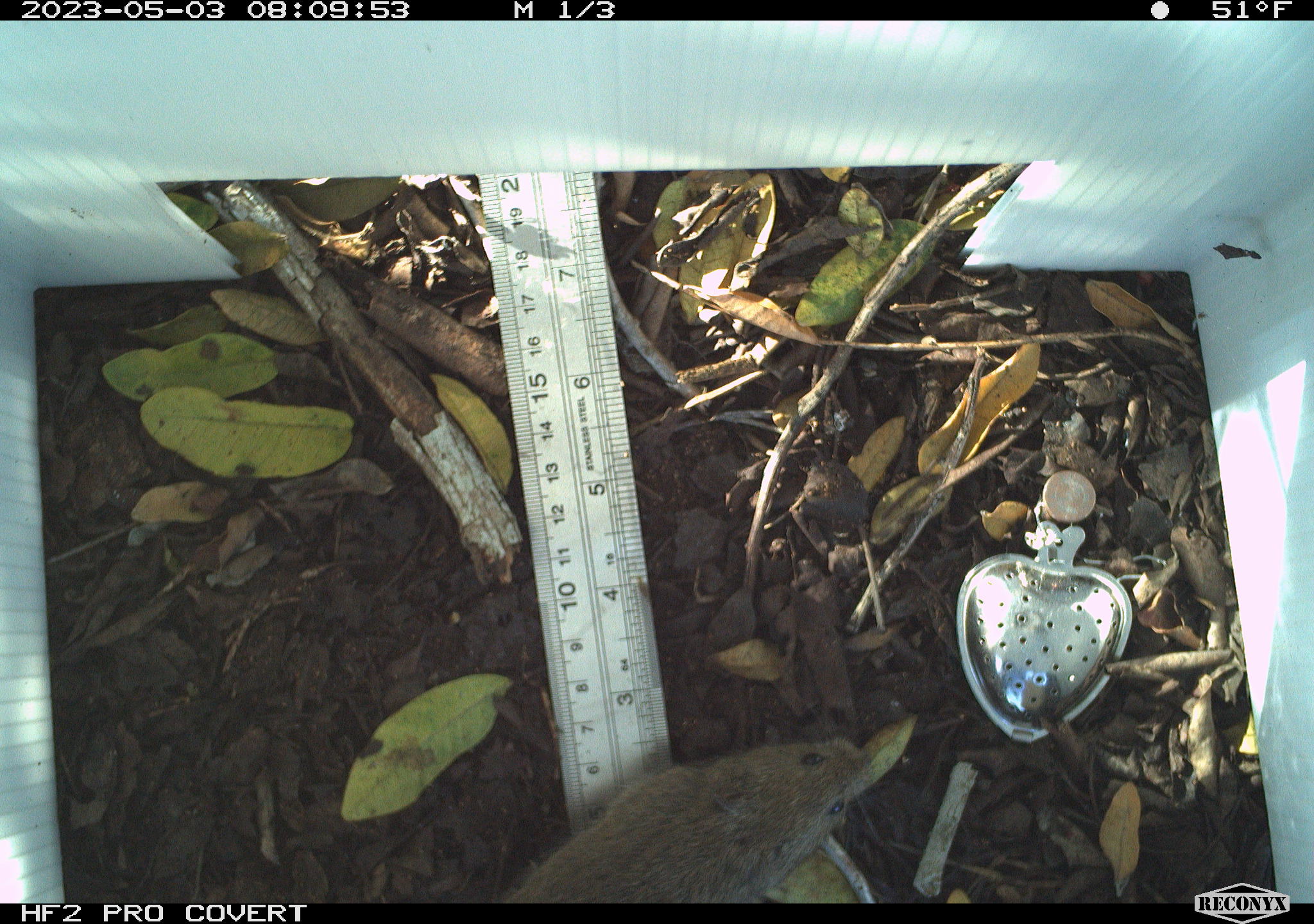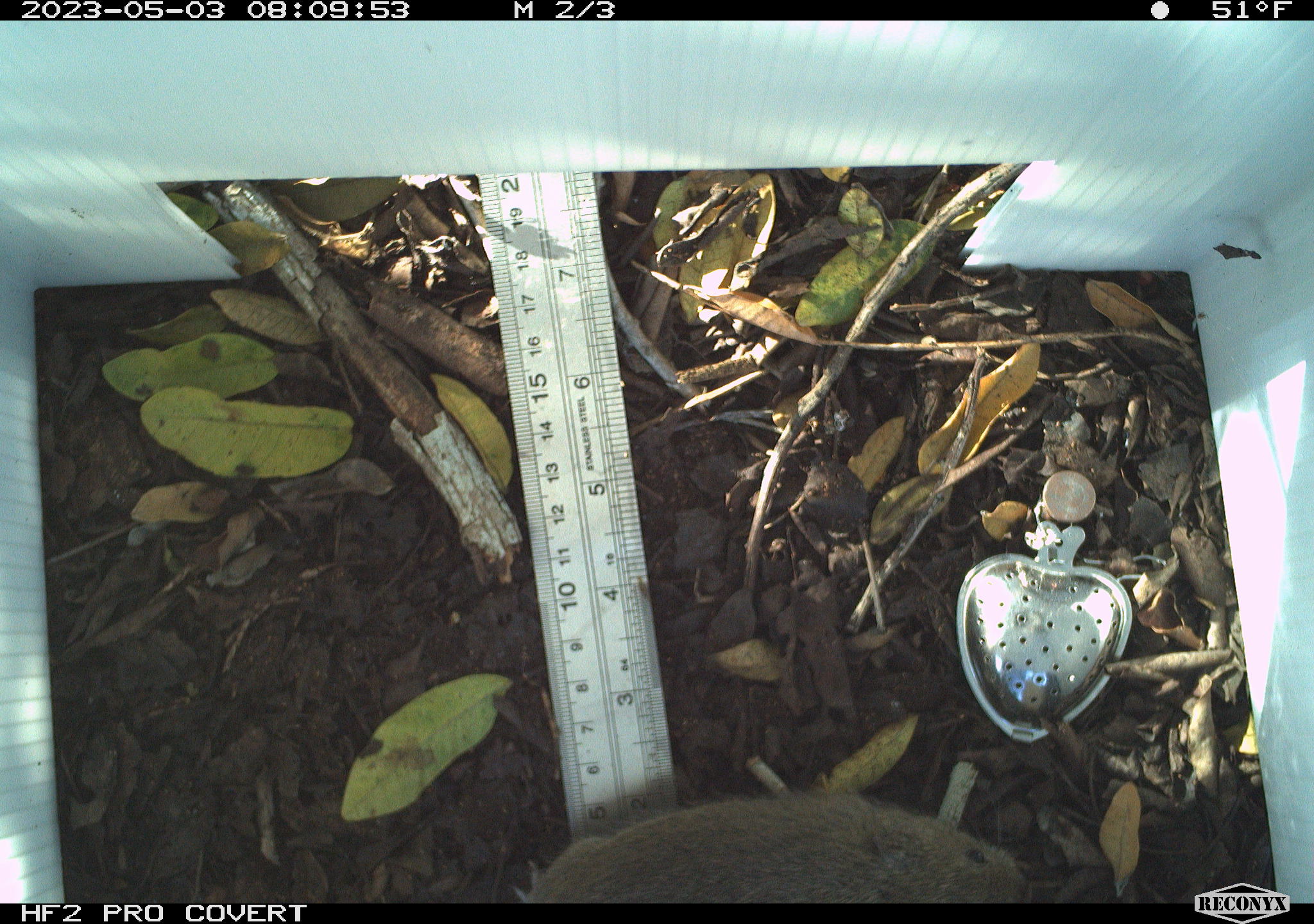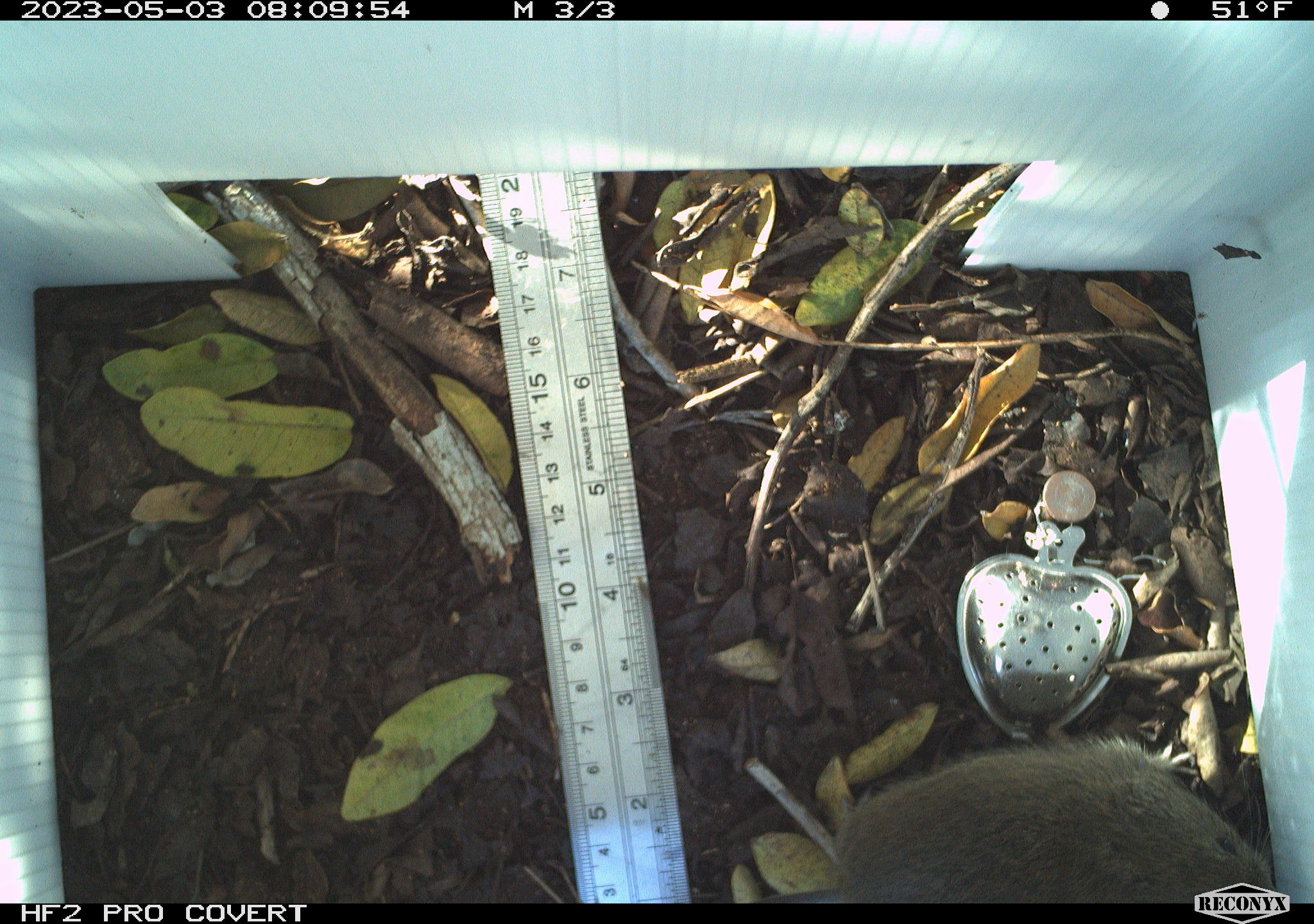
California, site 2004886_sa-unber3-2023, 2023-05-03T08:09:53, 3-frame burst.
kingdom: Animalia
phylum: Chordata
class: Mammalia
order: Rodentia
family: Cricetidae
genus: Microtus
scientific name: Microtus californicus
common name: california vole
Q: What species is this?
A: California vole (Microtus californicus).